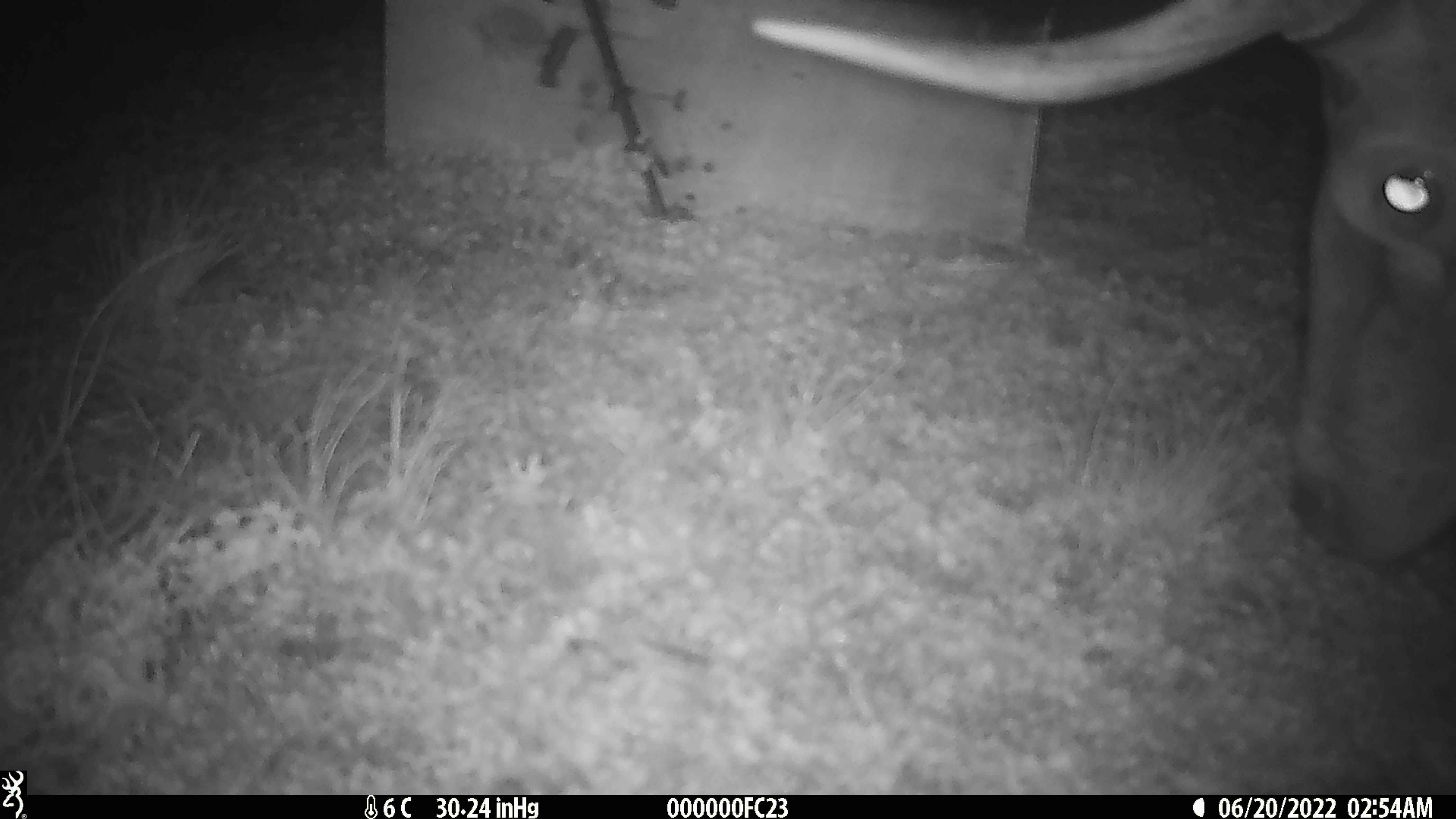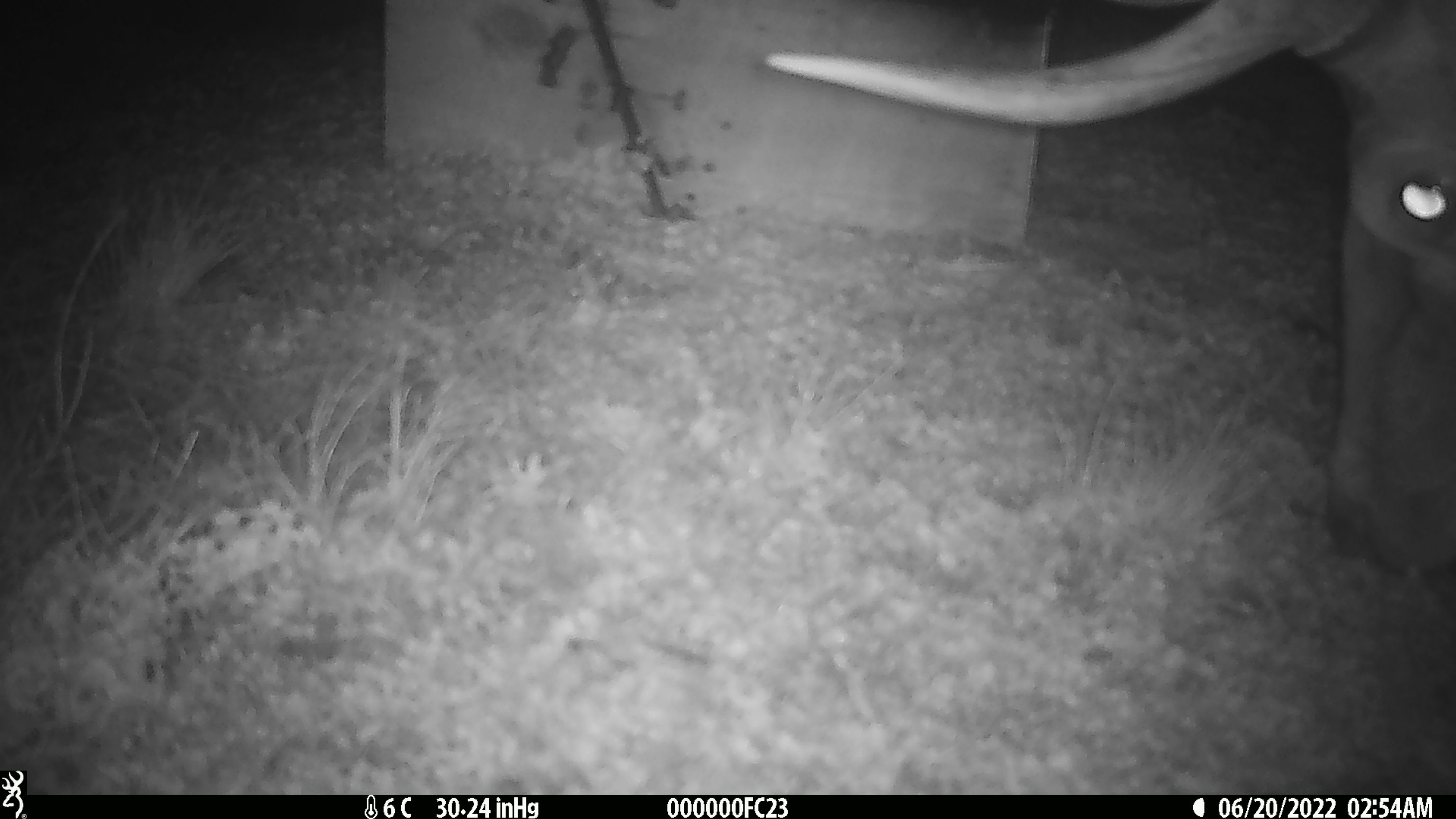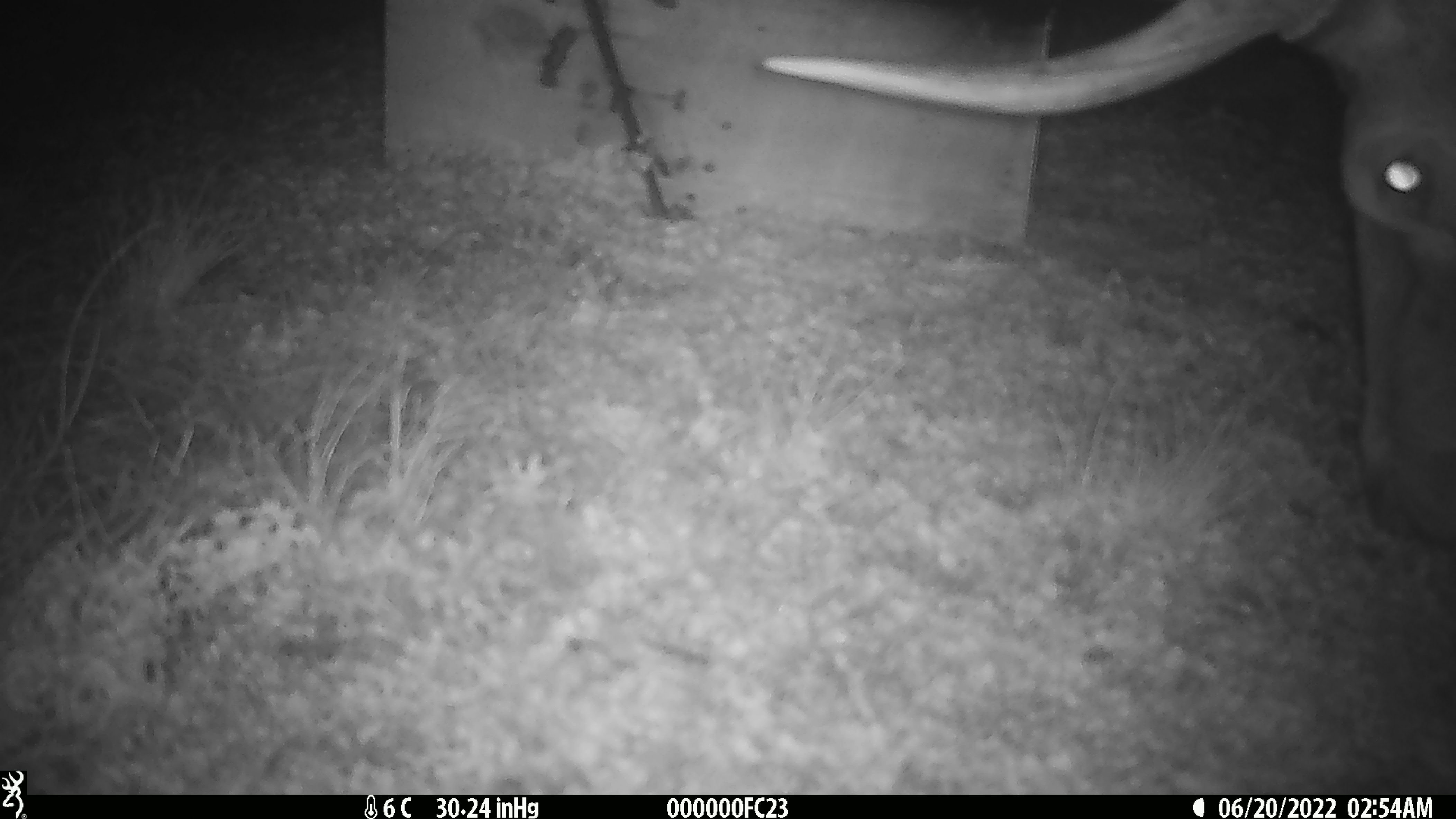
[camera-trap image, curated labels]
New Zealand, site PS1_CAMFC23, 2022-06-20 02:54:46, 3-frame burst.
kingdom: Animalia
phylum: Chordata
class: Mammalia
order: Artiodactyla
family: Cervidae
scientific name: Cervidae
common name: deer